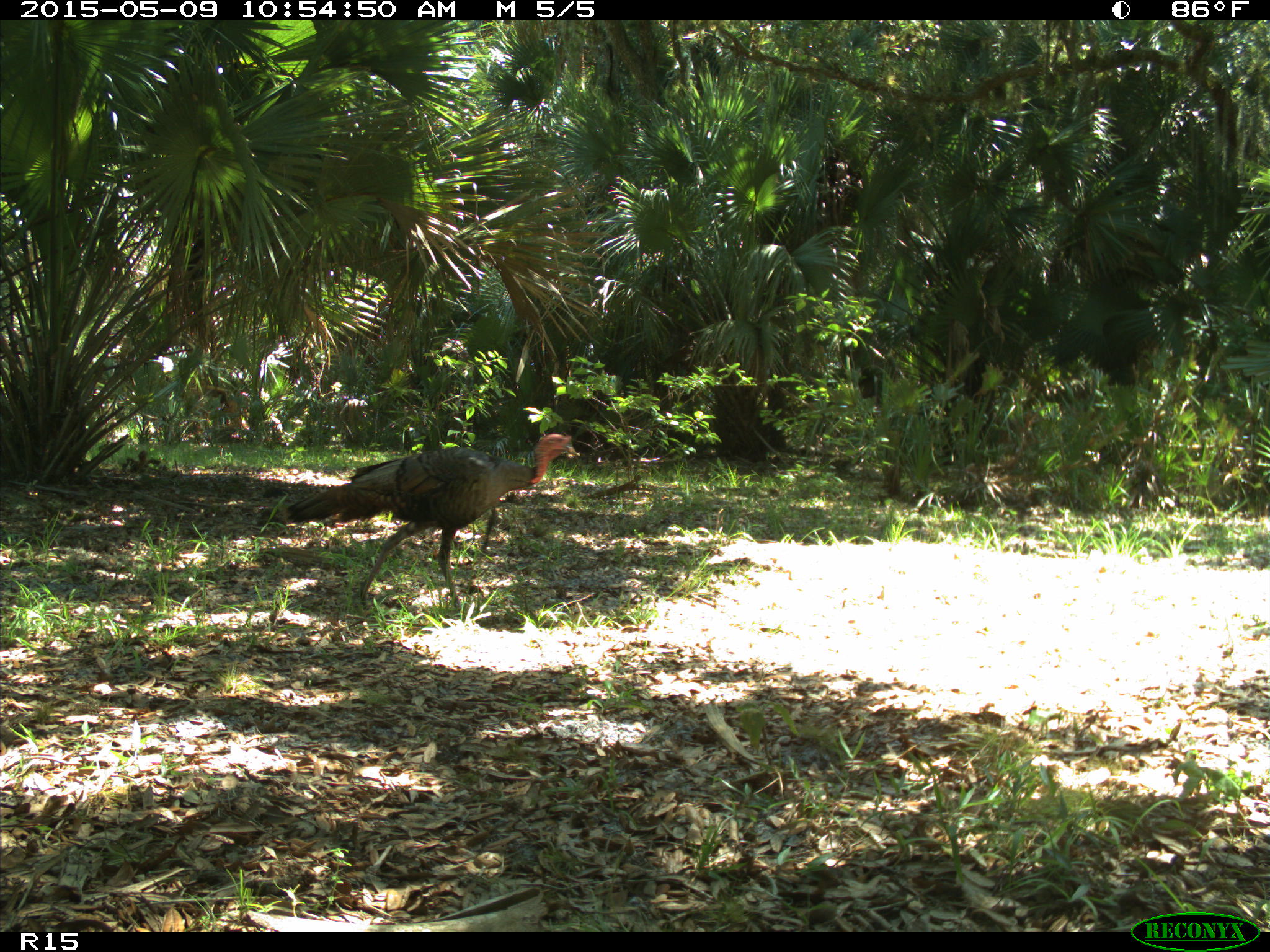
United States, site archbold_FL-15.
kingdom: Animalia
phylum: Chordata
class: Aves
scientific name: Aves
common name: birds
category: unidentified bird